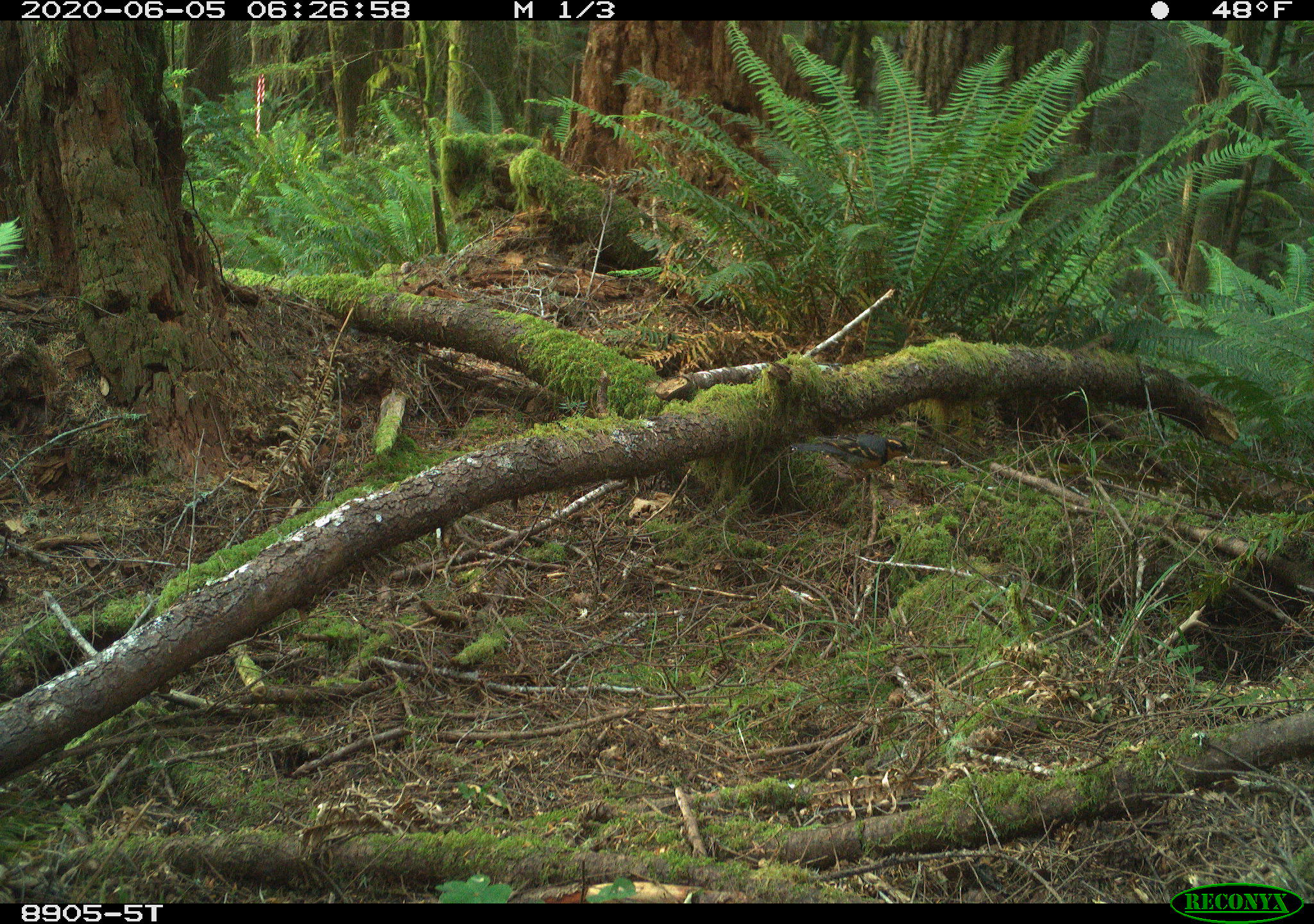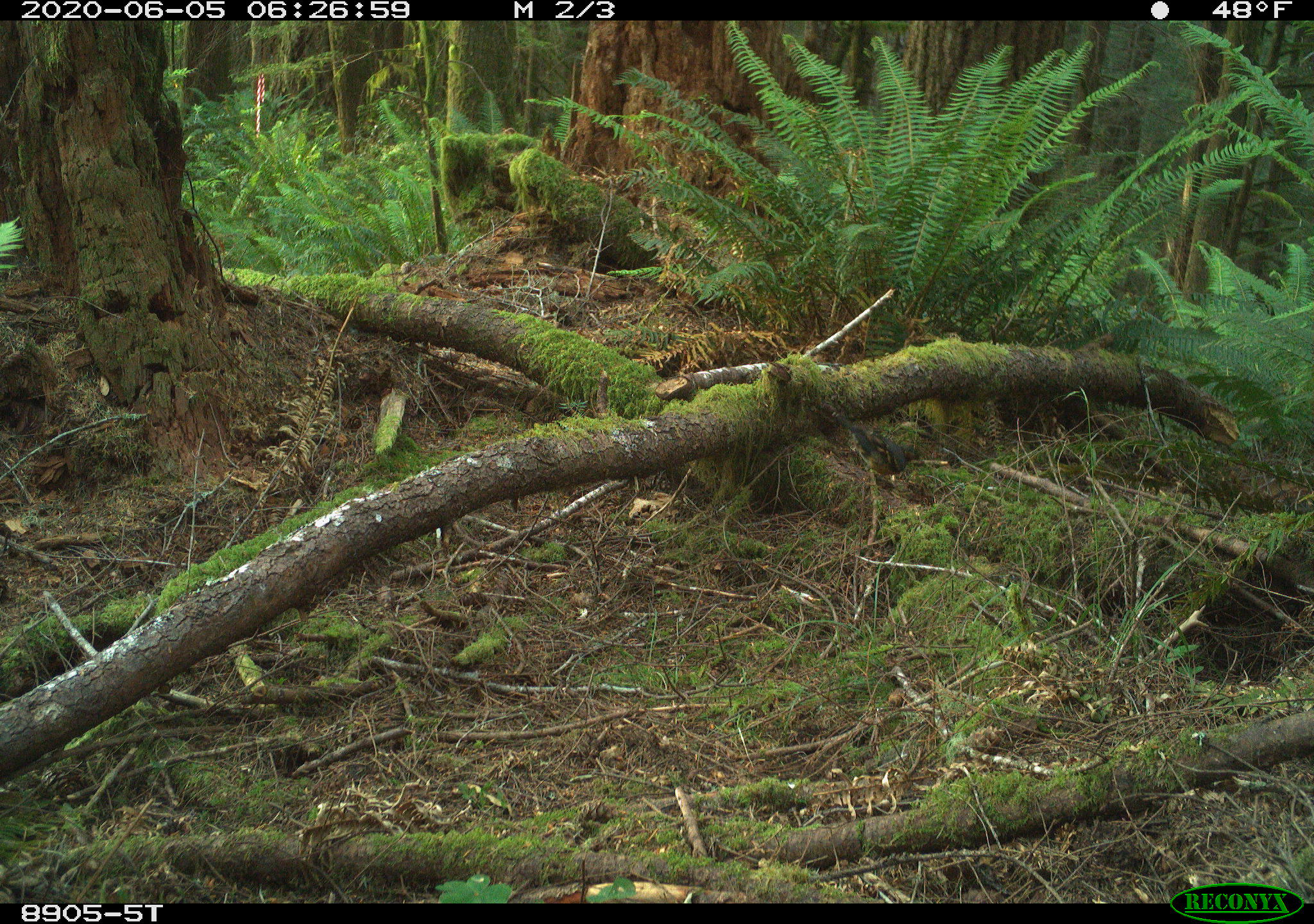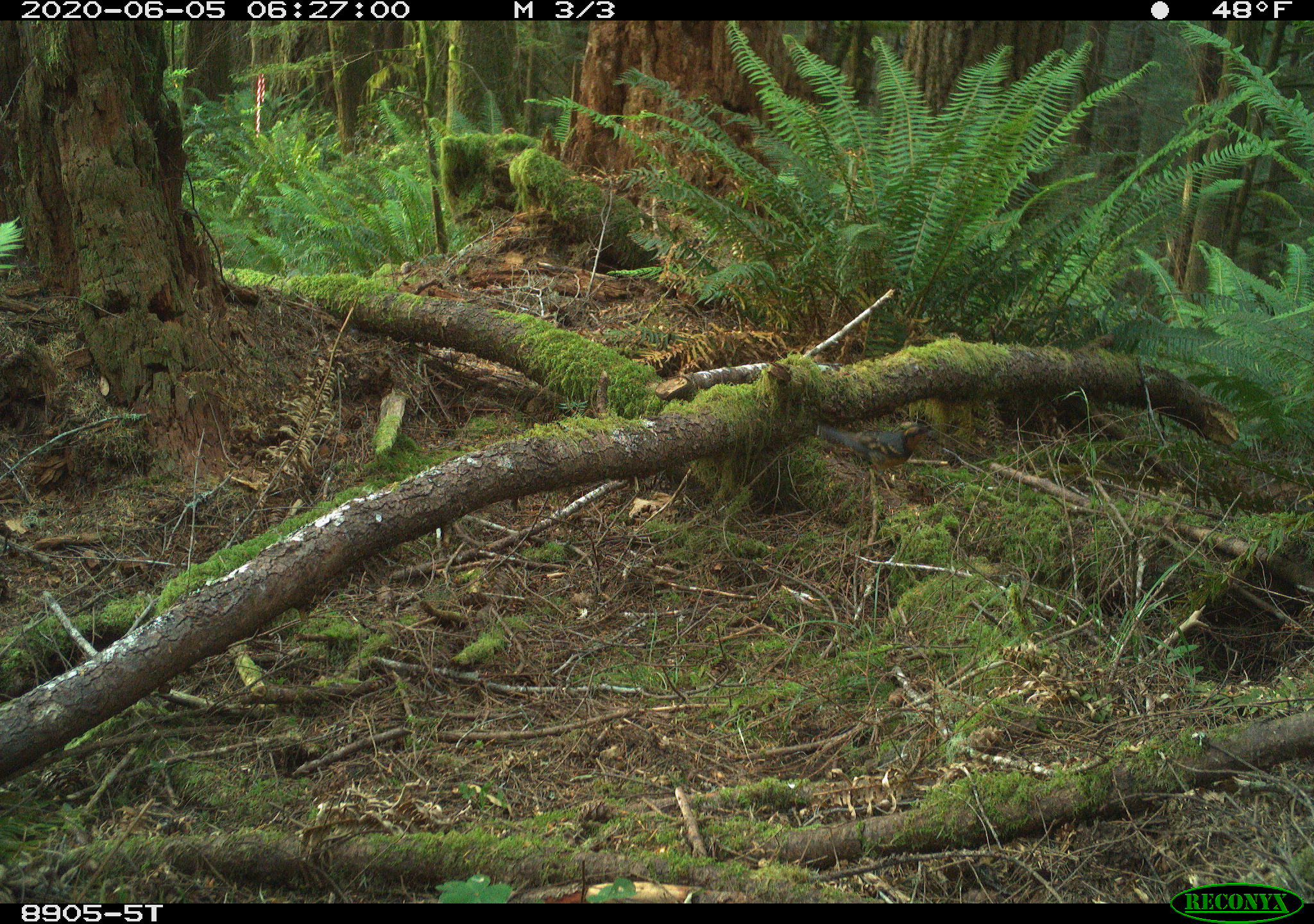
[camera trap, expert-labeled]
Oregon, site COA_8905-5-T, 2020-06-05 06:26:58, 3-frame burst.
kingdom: Animalia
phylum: Chordata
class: Aves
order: Passeriformes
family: Turdidae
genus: Ixoreus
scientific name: Ixoreus naevius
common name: varied thrush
Varied thrush (Ixoreus naevius).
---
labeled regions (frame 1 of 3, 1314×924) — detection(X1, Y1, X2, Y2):
varied thrush: detection(797, 431, 912, 485)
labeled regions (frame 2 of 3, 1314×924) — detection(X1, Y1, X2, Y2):
varied thrush: detection(843, 420, 919, 487)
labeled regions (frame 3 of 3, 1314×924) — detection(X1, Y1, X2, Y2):
varied thrush: detection(819, 420, 931, 487)